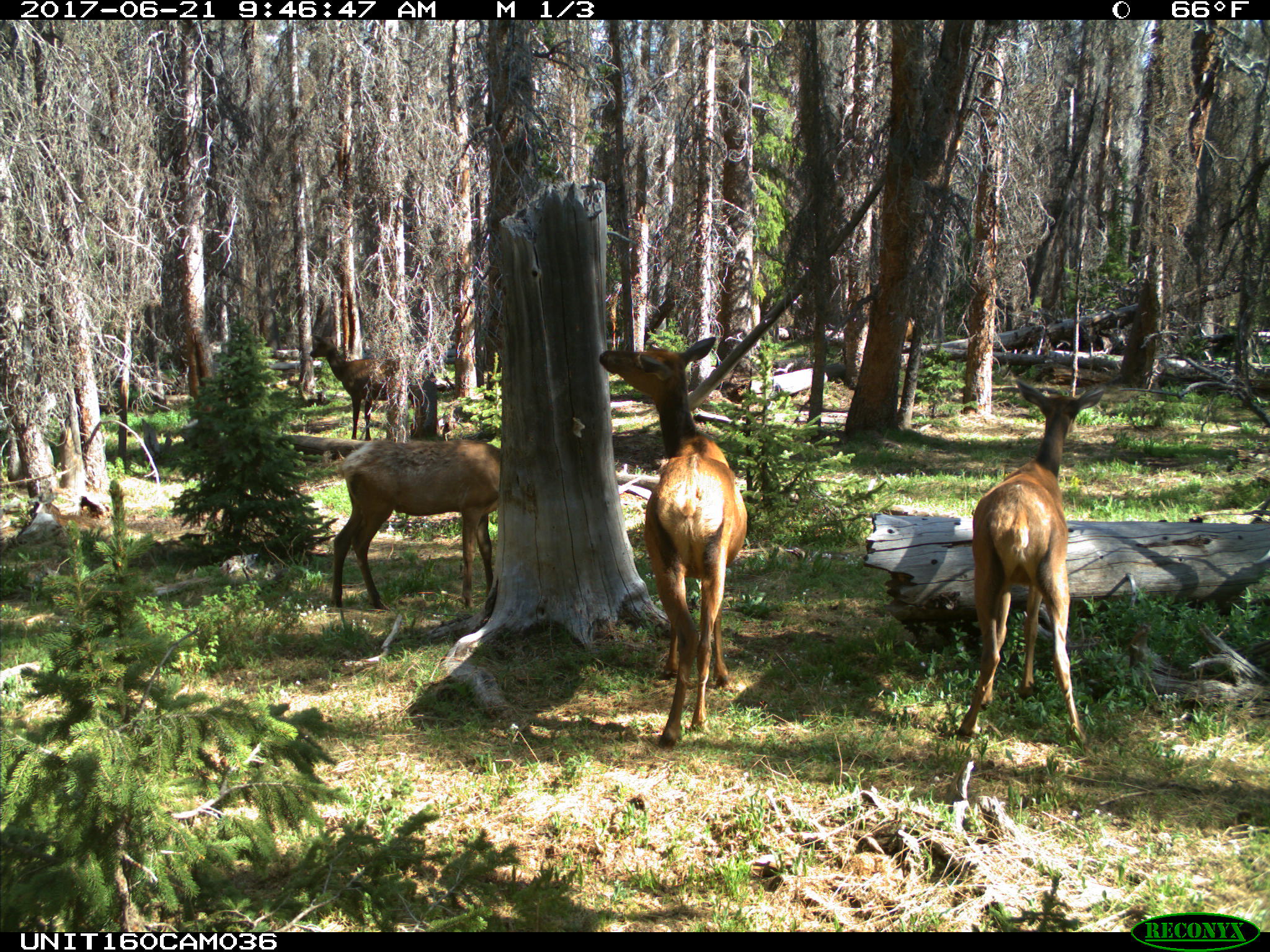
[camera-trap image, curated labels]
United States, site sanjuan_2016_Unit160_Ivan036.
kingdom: Animalia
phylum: Chordata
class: Mammalia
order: Artiodactyla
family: Cervidae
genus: Cervus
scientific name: Cervus elaphus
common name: red deer